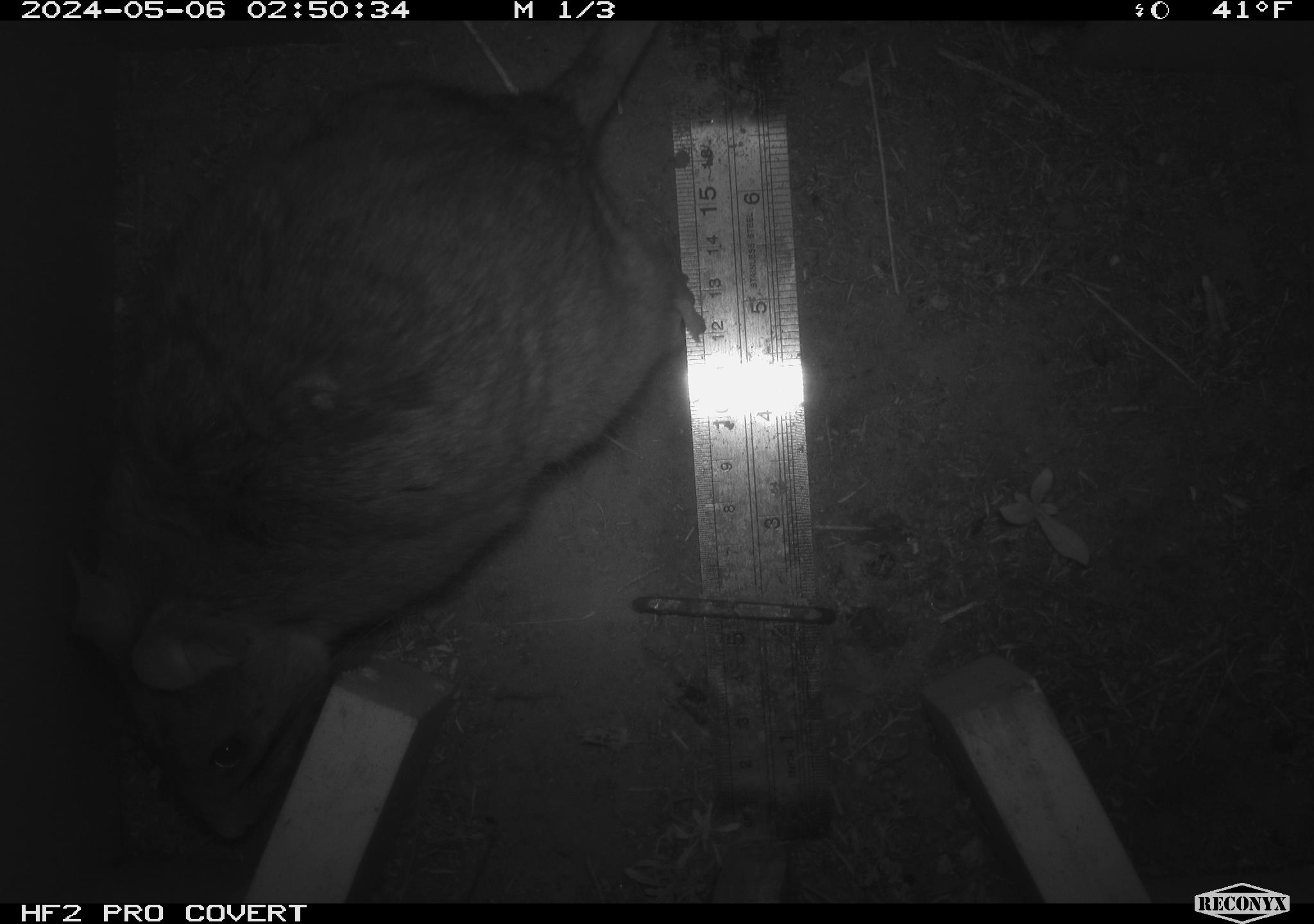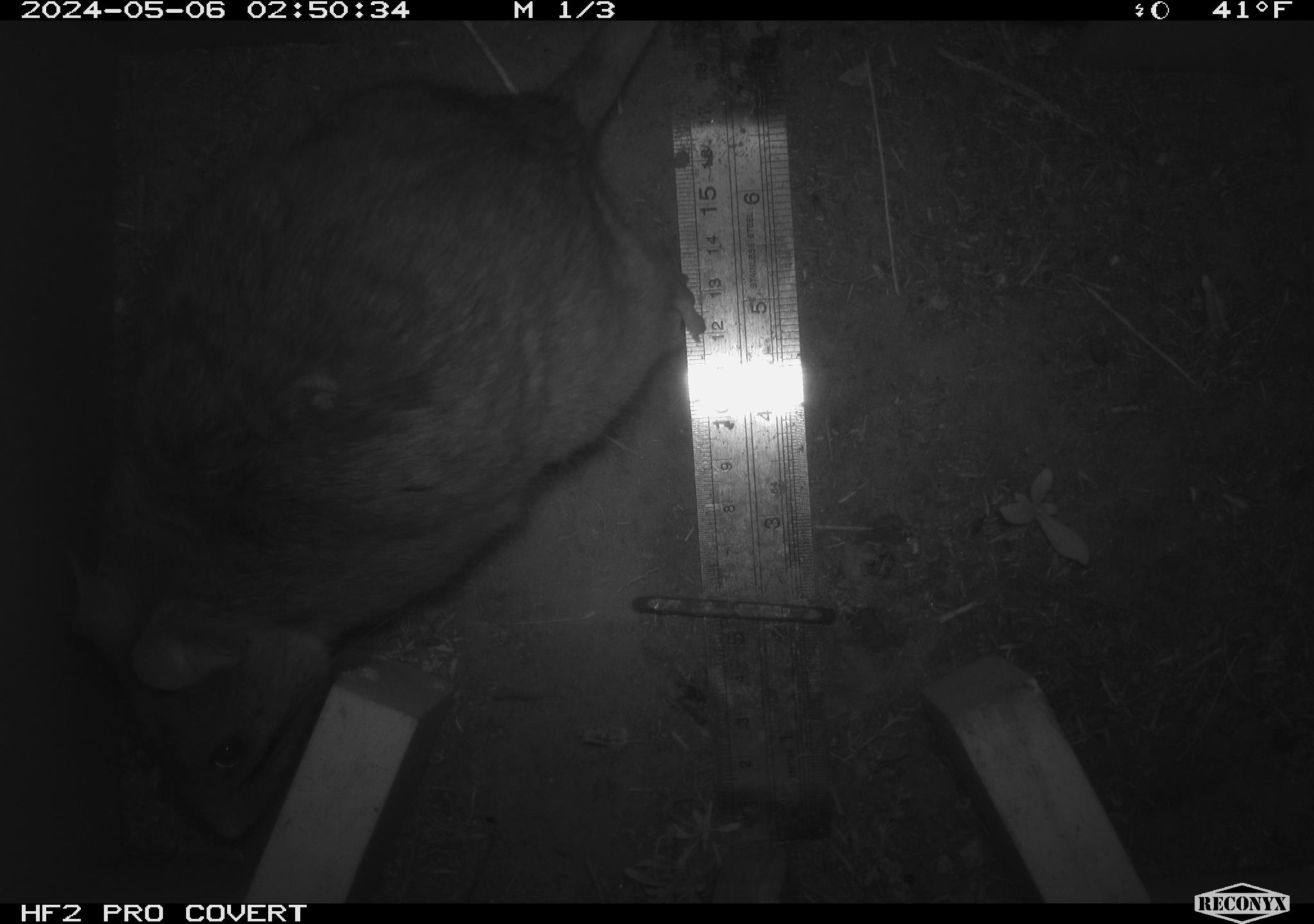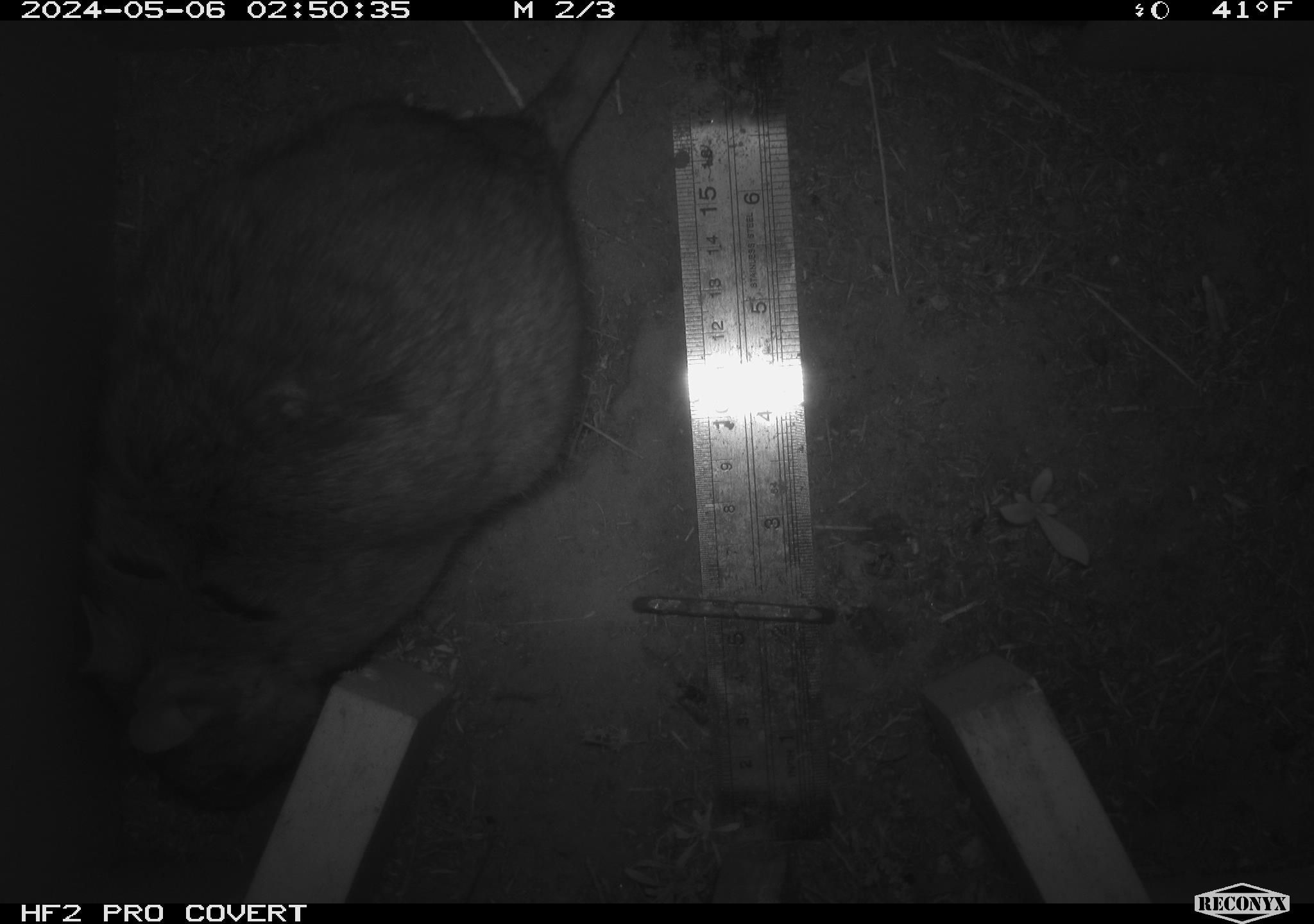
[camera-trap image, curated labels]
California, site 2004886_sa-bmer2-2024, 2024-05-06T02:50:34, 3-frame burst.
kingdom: Animalia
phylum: Chordata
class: Mammalia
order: Rodentia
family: Muridae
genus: Rattus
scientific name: Rattus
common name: rat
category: rattus species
Rattus species (rat) (Rattus).